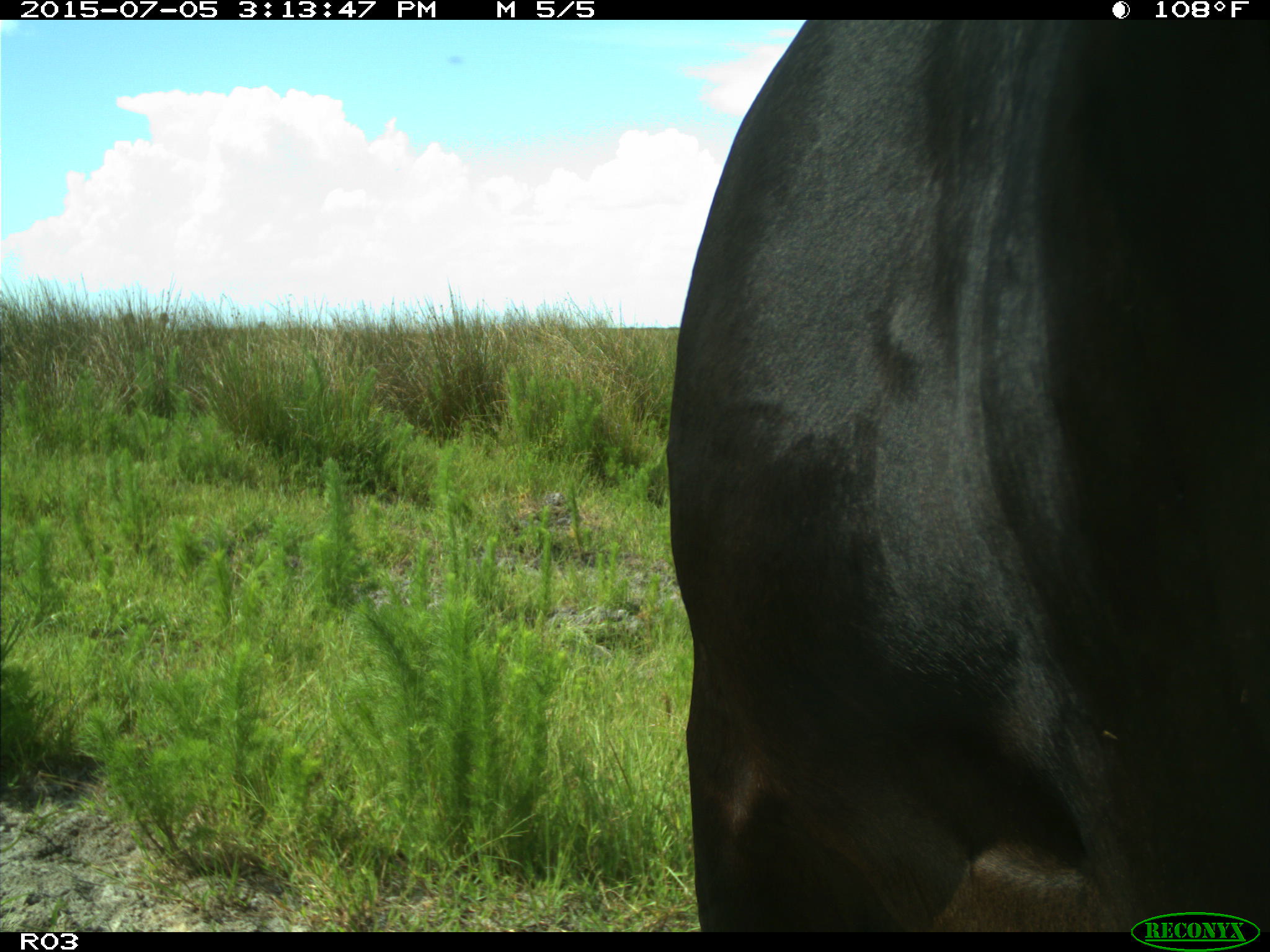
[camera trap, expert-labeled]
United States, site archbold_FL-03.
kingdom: Animalia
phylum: Chordata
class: Mammalia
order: Artiodactyla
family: Bovidae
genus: Bos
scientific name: Bos taurus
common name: domestic cow